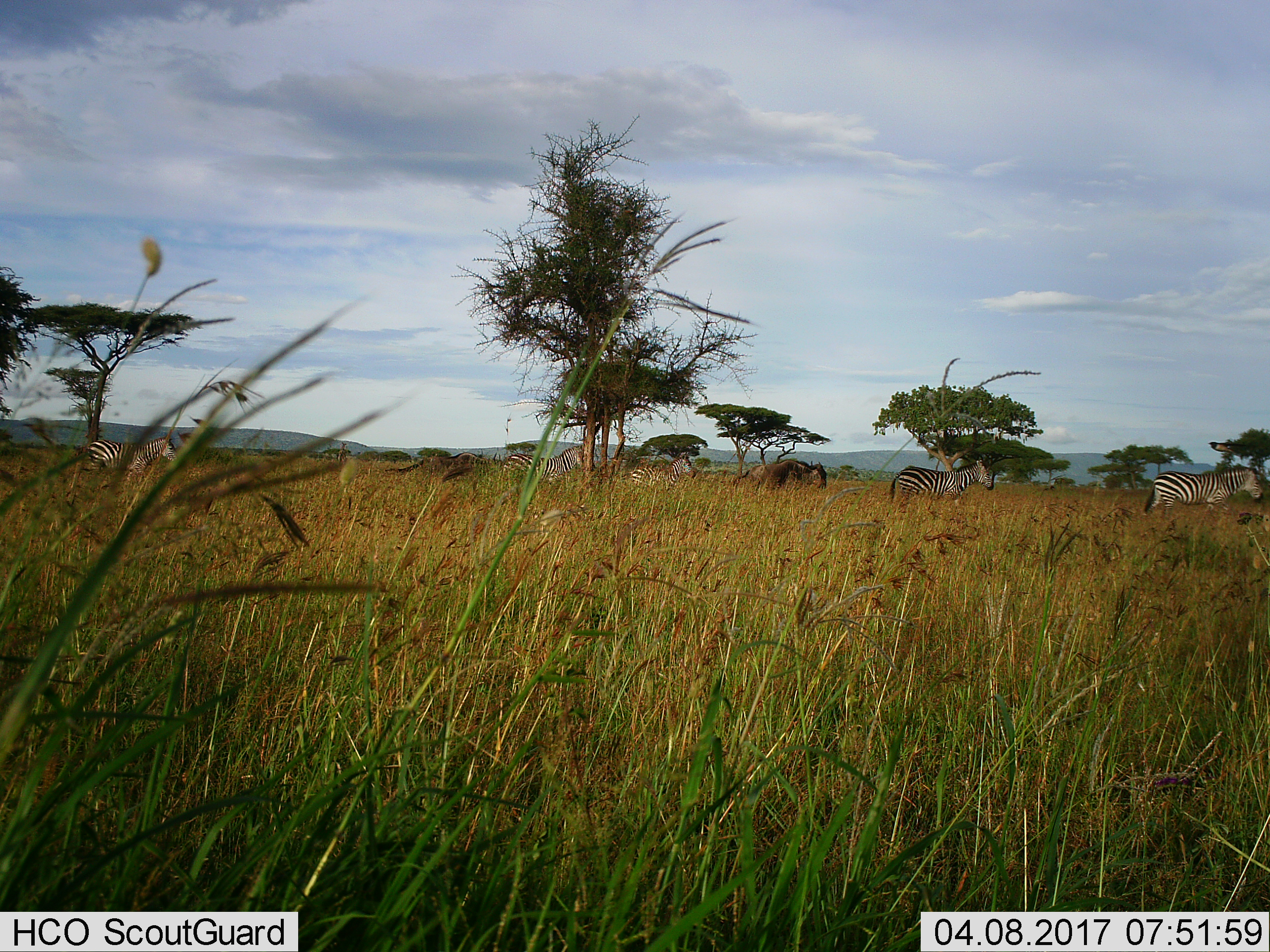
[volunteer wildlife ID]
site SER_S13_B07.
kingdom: Animalia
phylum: Chordata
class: Mammalia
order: Perissodactyla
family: Equidae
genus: Equus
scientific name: Equus quagga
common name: plains zebra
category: zebraplains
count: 5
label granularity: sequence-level